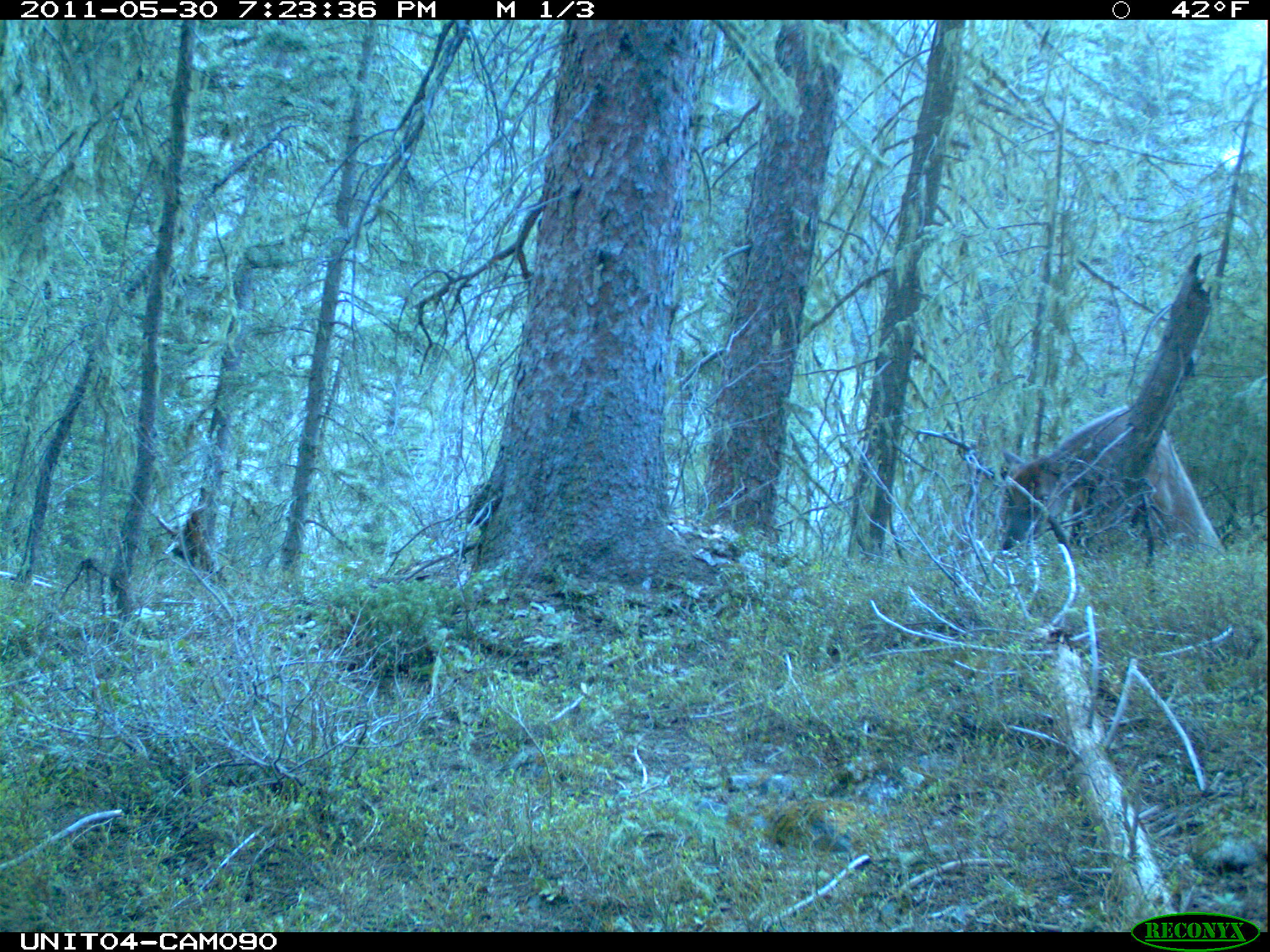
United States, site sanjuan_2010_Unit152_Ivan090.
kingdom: Animalia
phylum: Chordata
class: Mammalia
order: Artiodactyla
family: Cervidae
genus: Cervus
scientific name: Cervus elaphus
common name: red deer